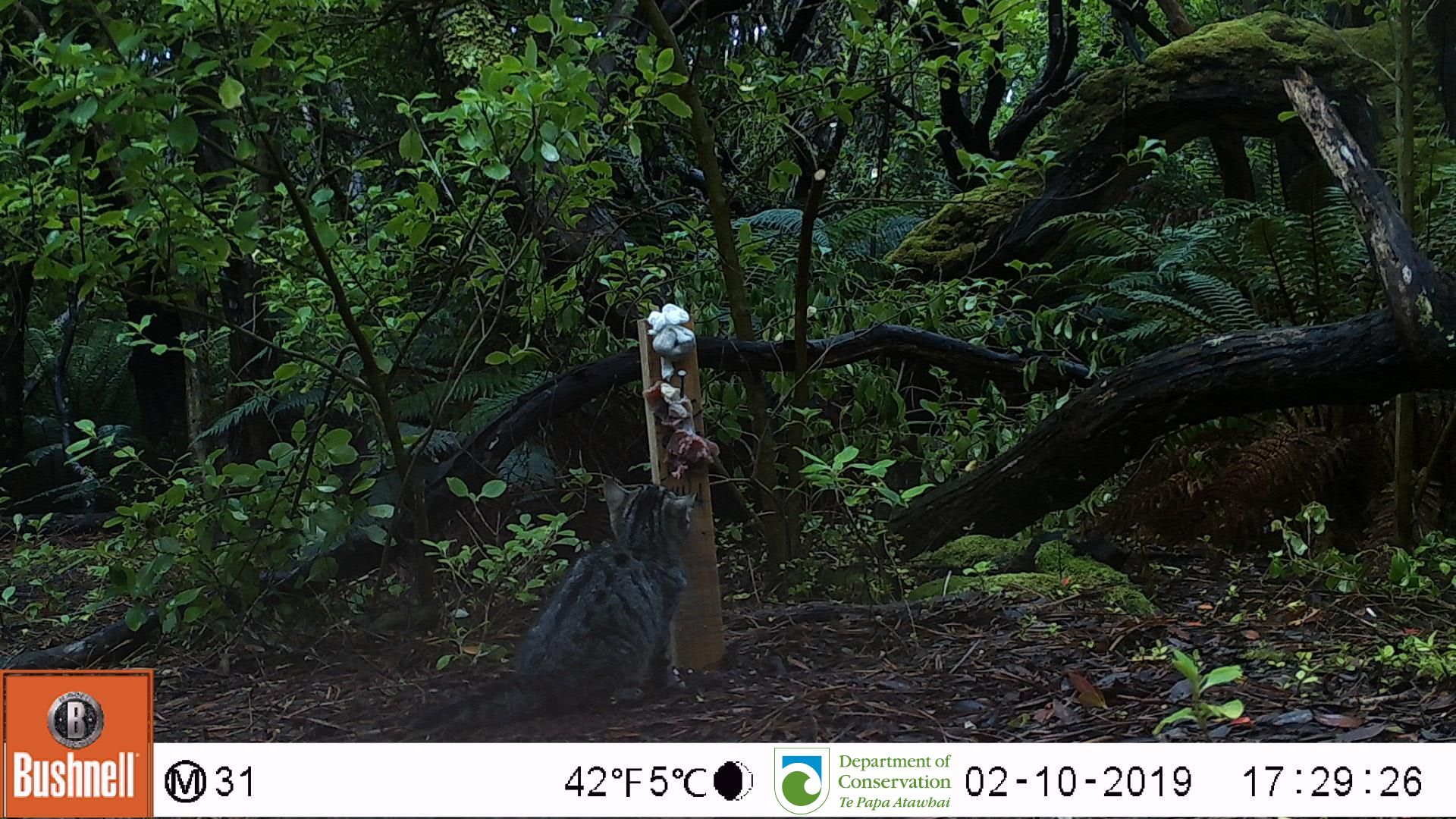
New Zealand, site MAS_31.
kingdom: Animalia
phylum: Chordata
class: Mammalia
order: Carnivora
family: Felidae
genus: Felis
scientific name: Felis catus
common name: domestic cat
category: cat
Cat (domestic cat) (Felis catus).